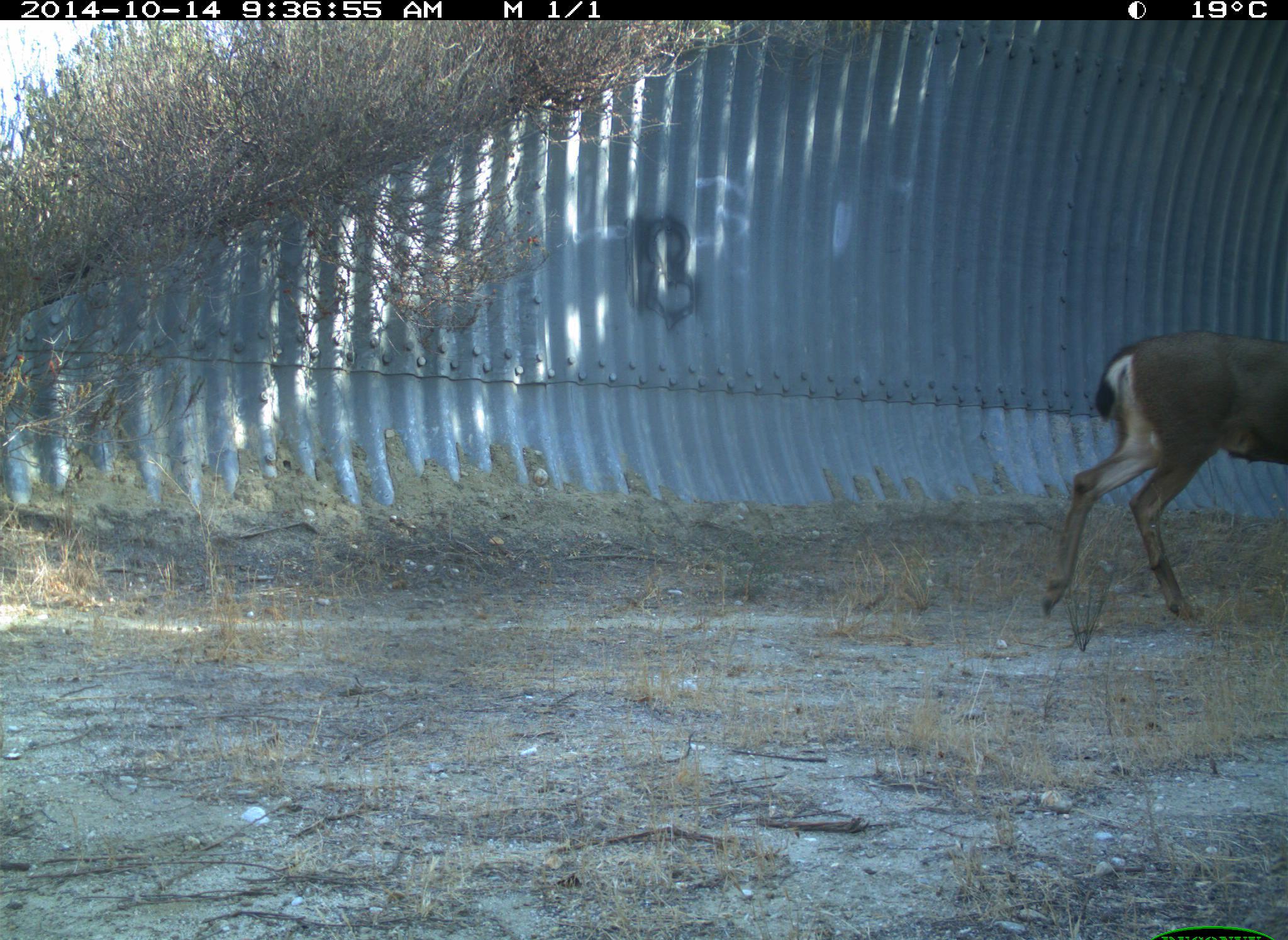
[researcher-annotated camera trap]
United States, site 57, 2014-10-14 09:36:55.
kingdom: Animalia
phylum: Chordata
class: Mammalia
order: Artiodactyla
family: Cervidae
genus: Odocoileus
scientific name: Odocoileus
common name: deer